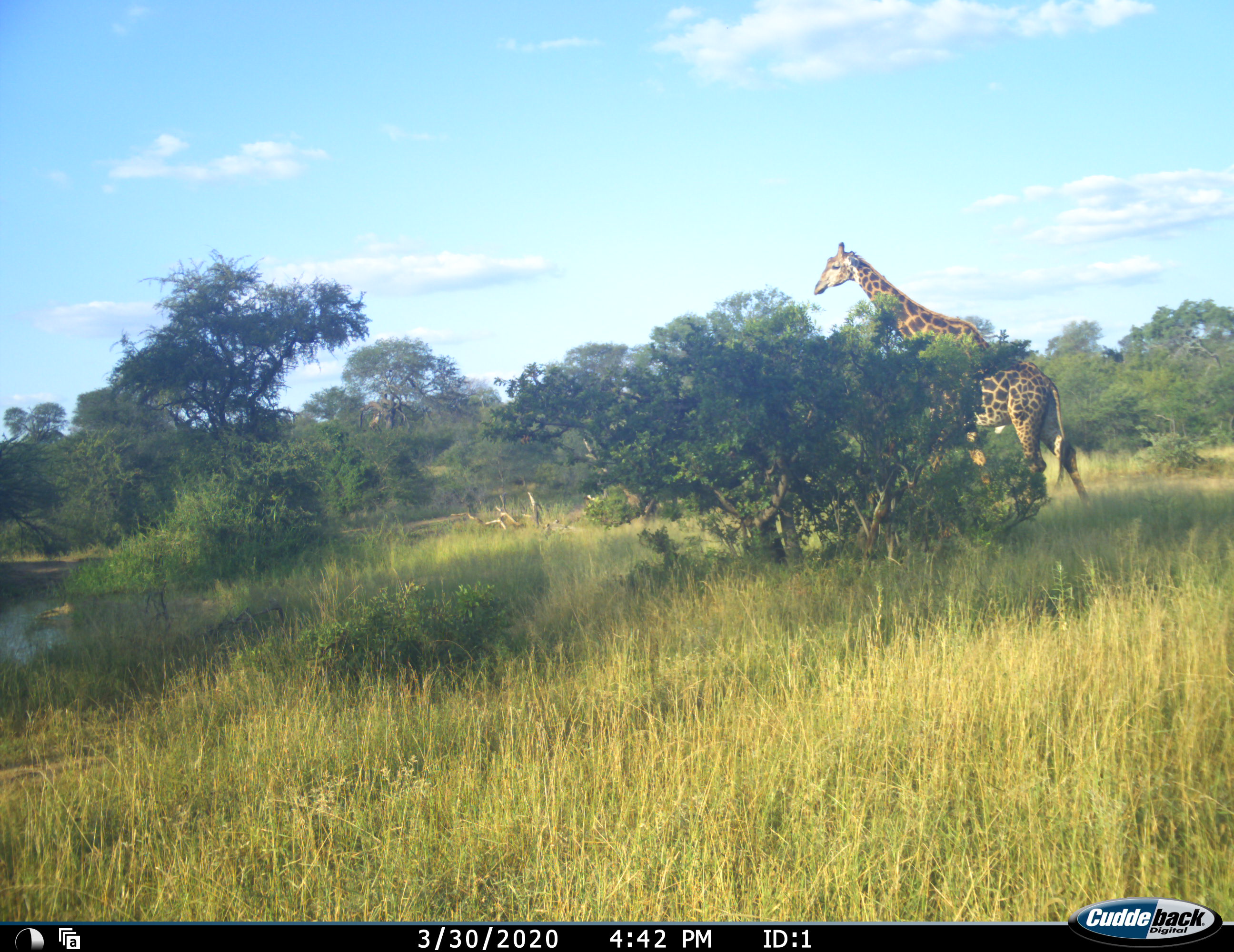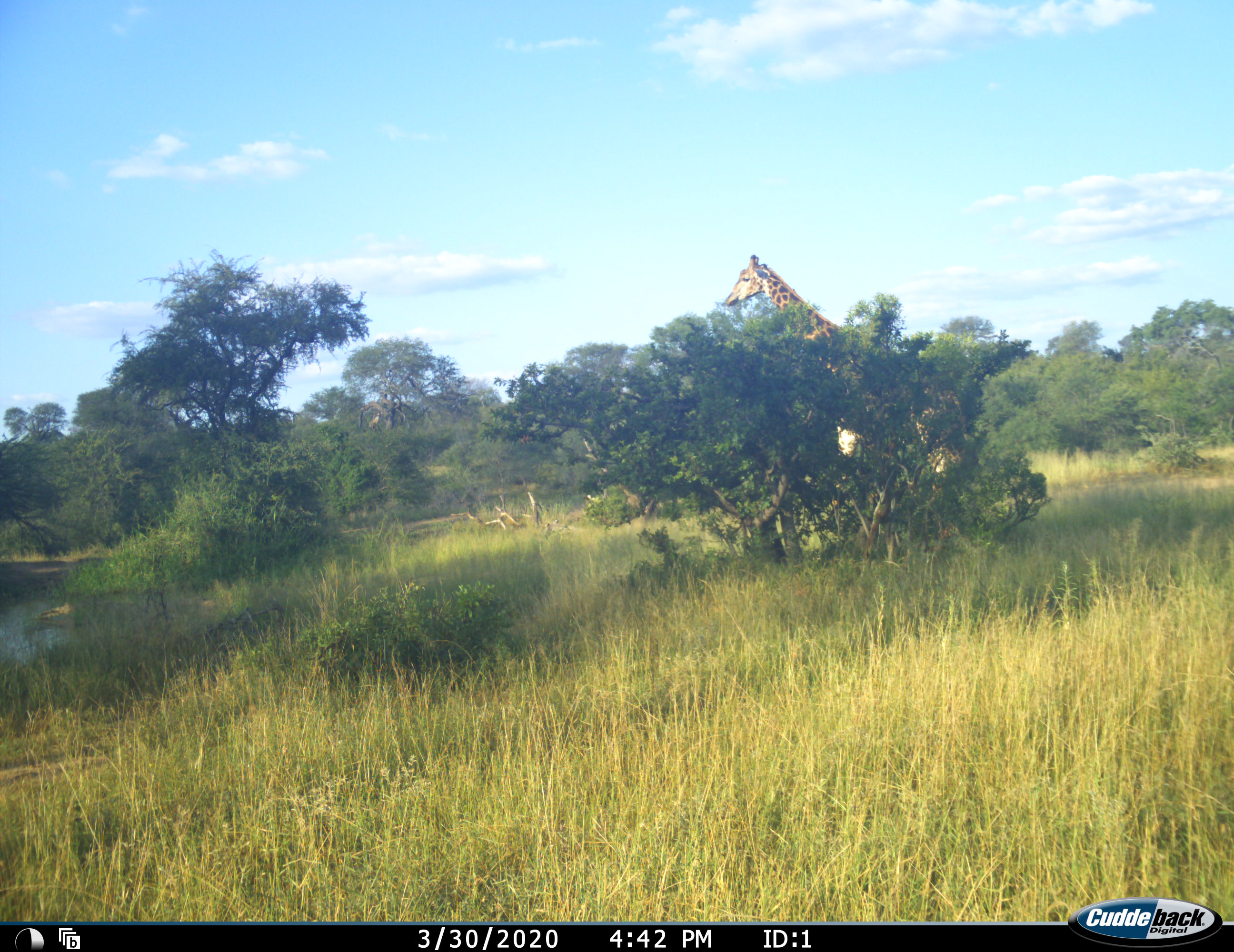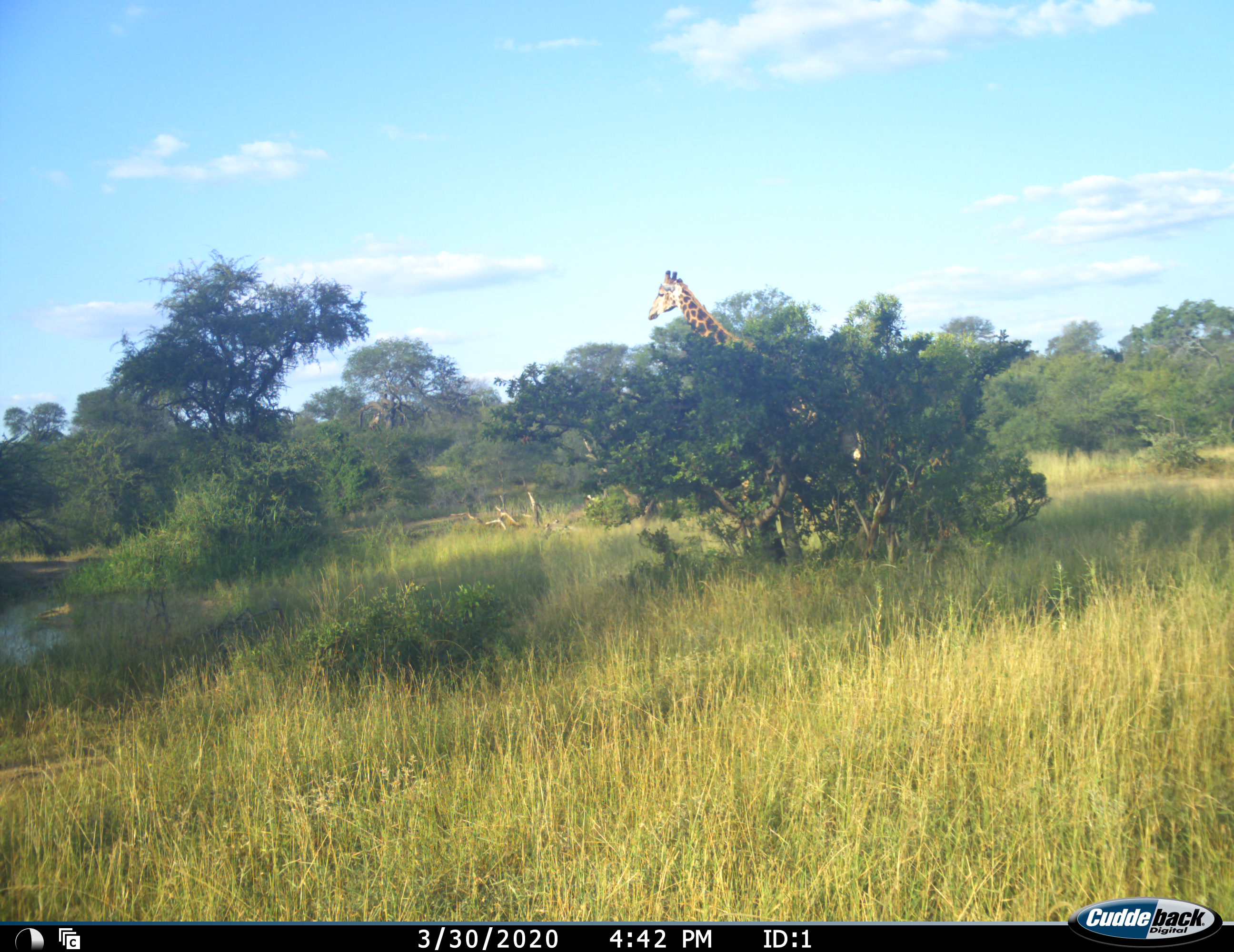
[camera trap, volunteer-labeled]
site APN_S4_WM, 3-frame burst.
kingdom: Animalia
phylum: Chordata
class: Mammalia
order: Artiodactyla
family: Giraffidae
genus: Giraffa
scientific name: Giraffa camelopardalis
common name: giraffe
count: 1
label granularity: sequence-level